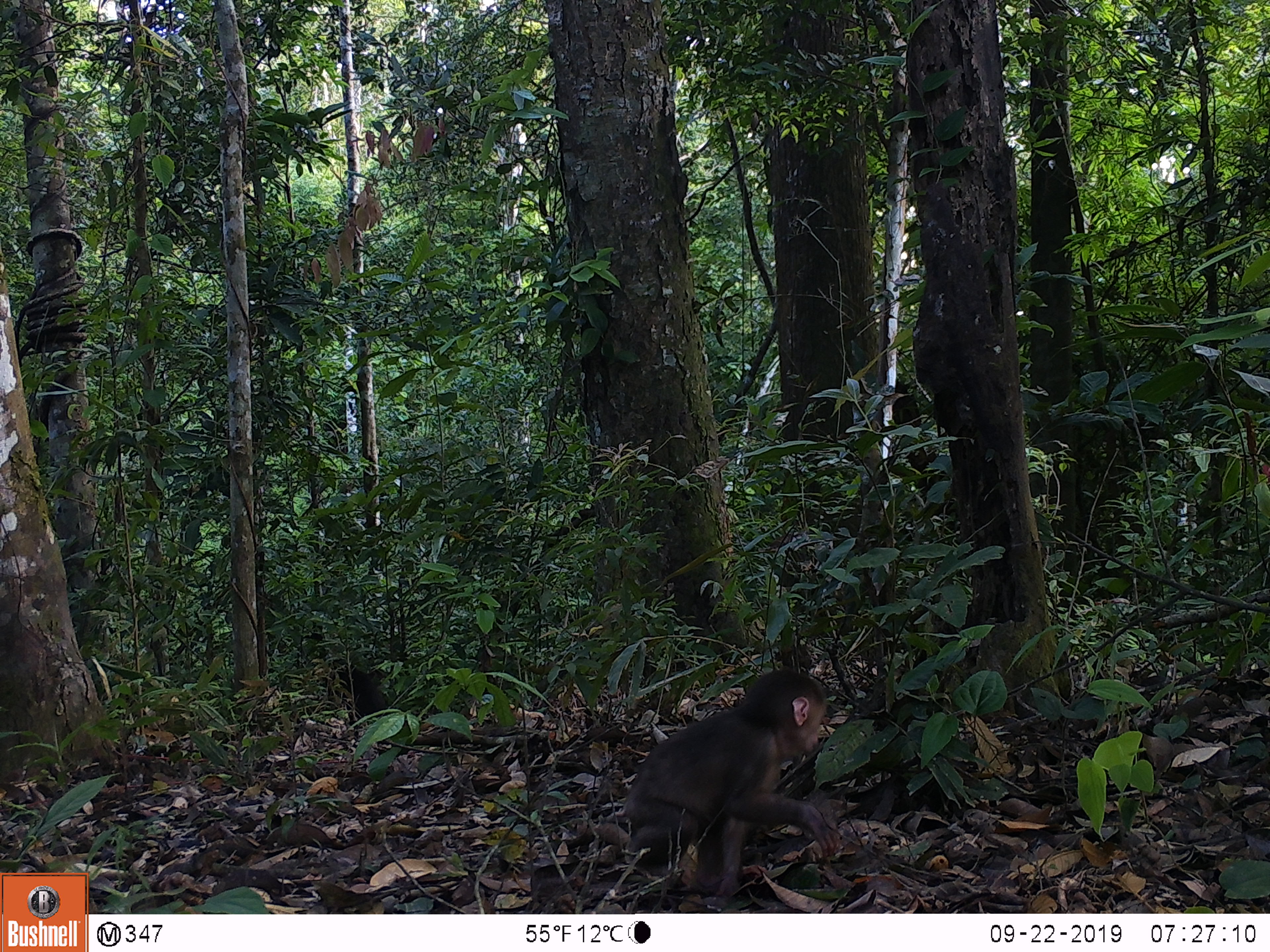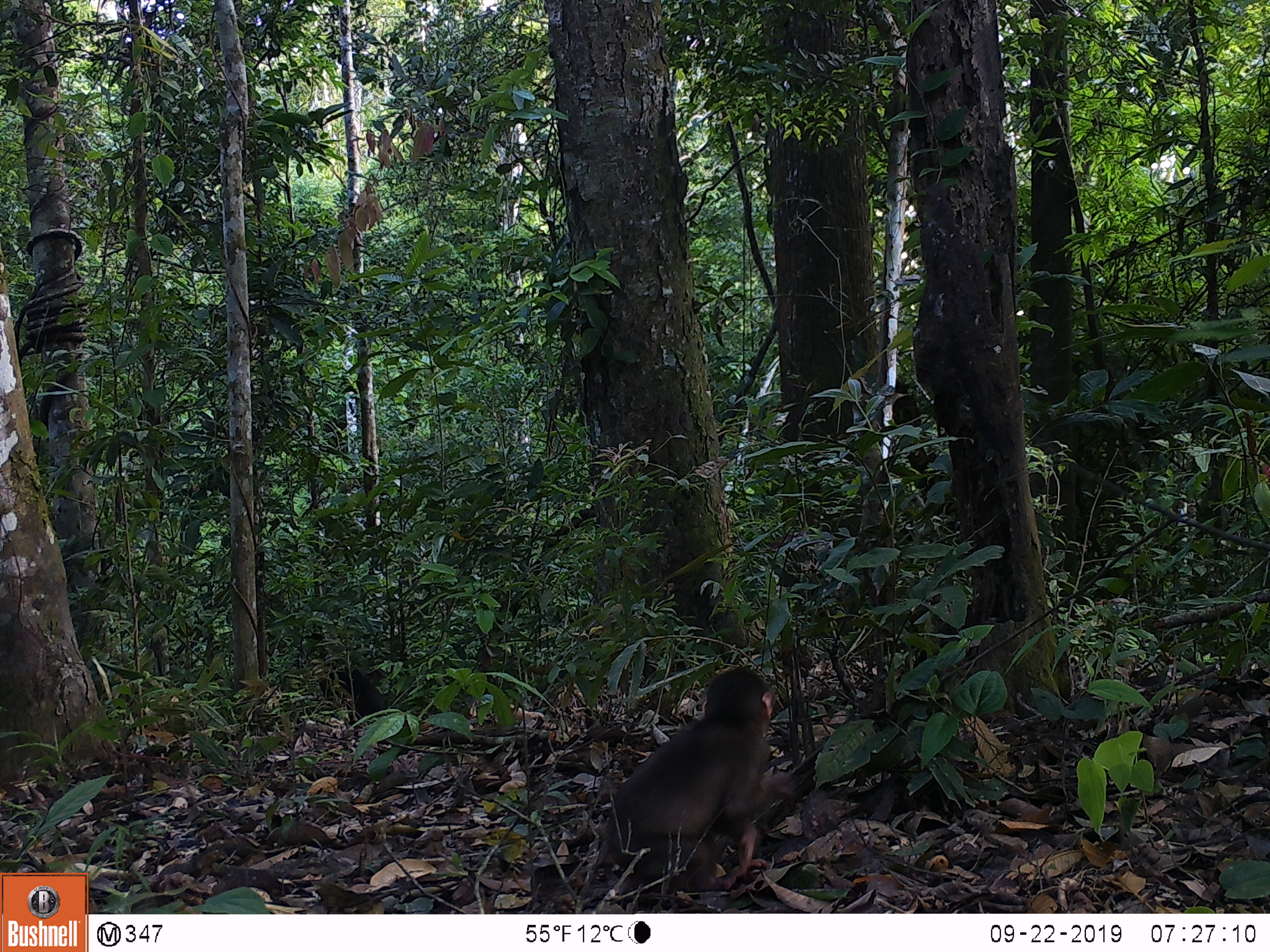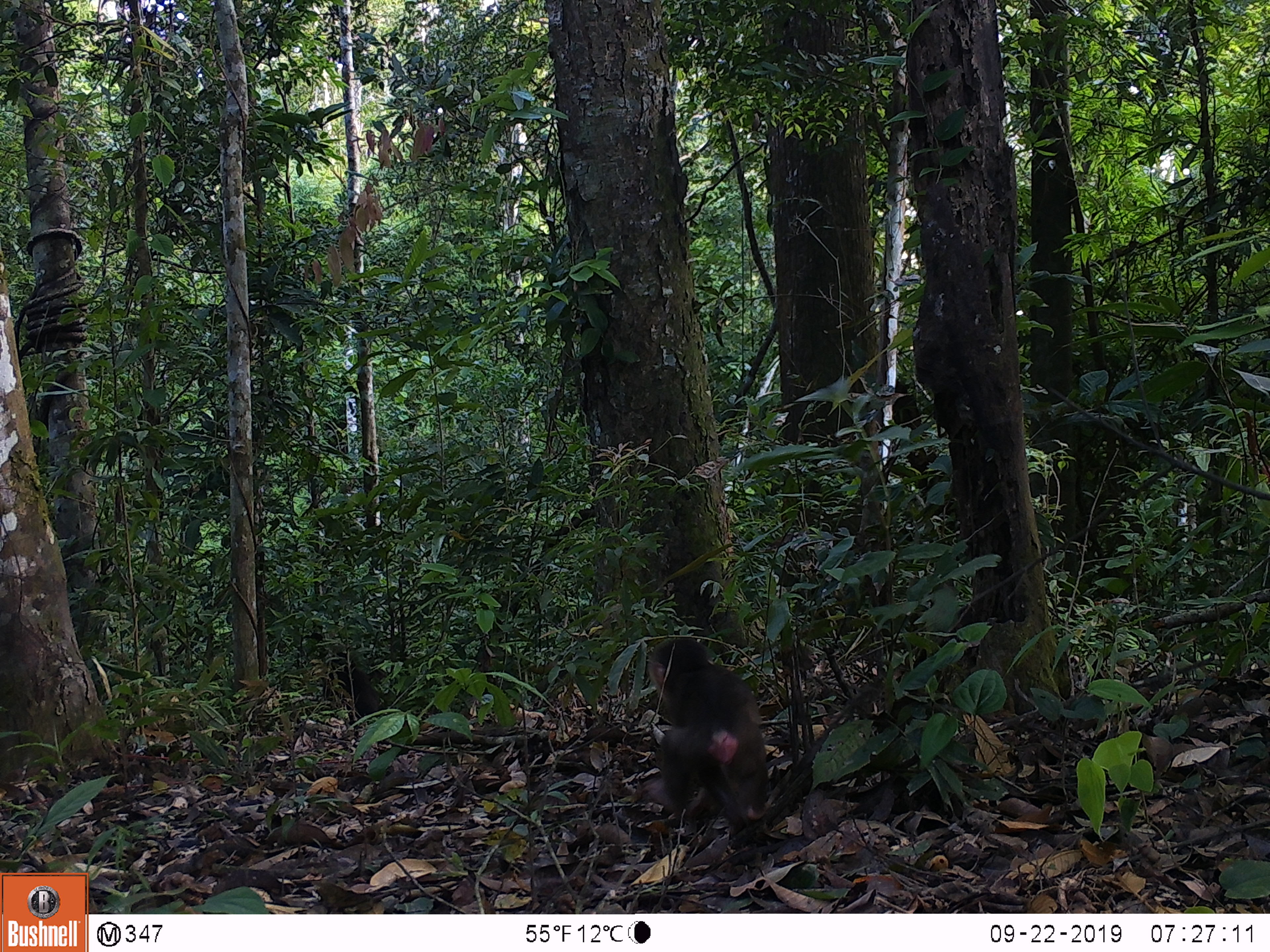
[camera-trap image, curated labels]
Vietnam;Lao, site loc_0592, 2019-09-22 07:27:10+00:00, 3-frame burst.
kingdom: Animalia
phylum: Chordata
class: Mammalia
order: Primates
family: Cercopithecidae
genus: Macaca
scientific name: Macaca arctoides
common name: stump-tailed macaque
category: stump tailed macaque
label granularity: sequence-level